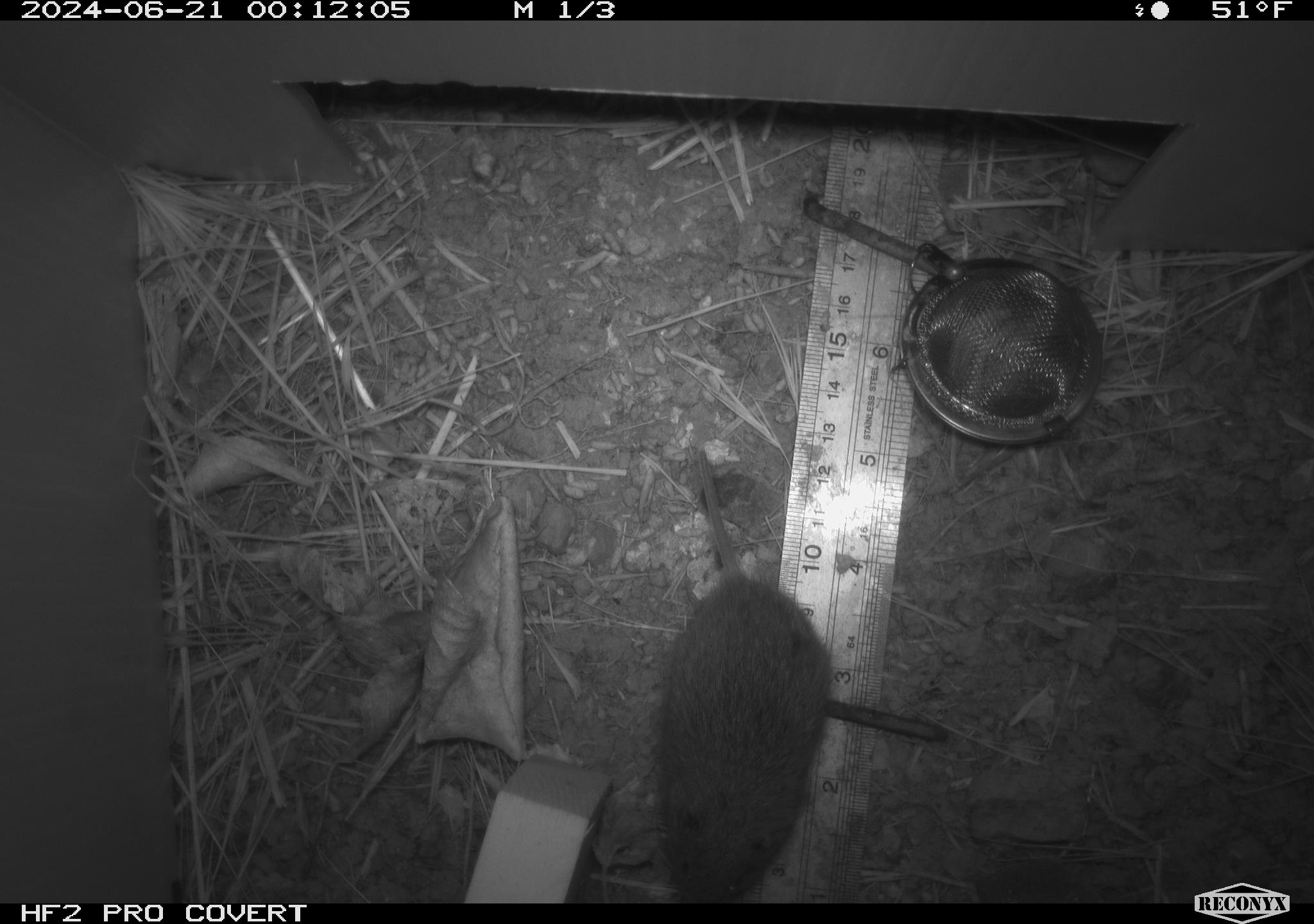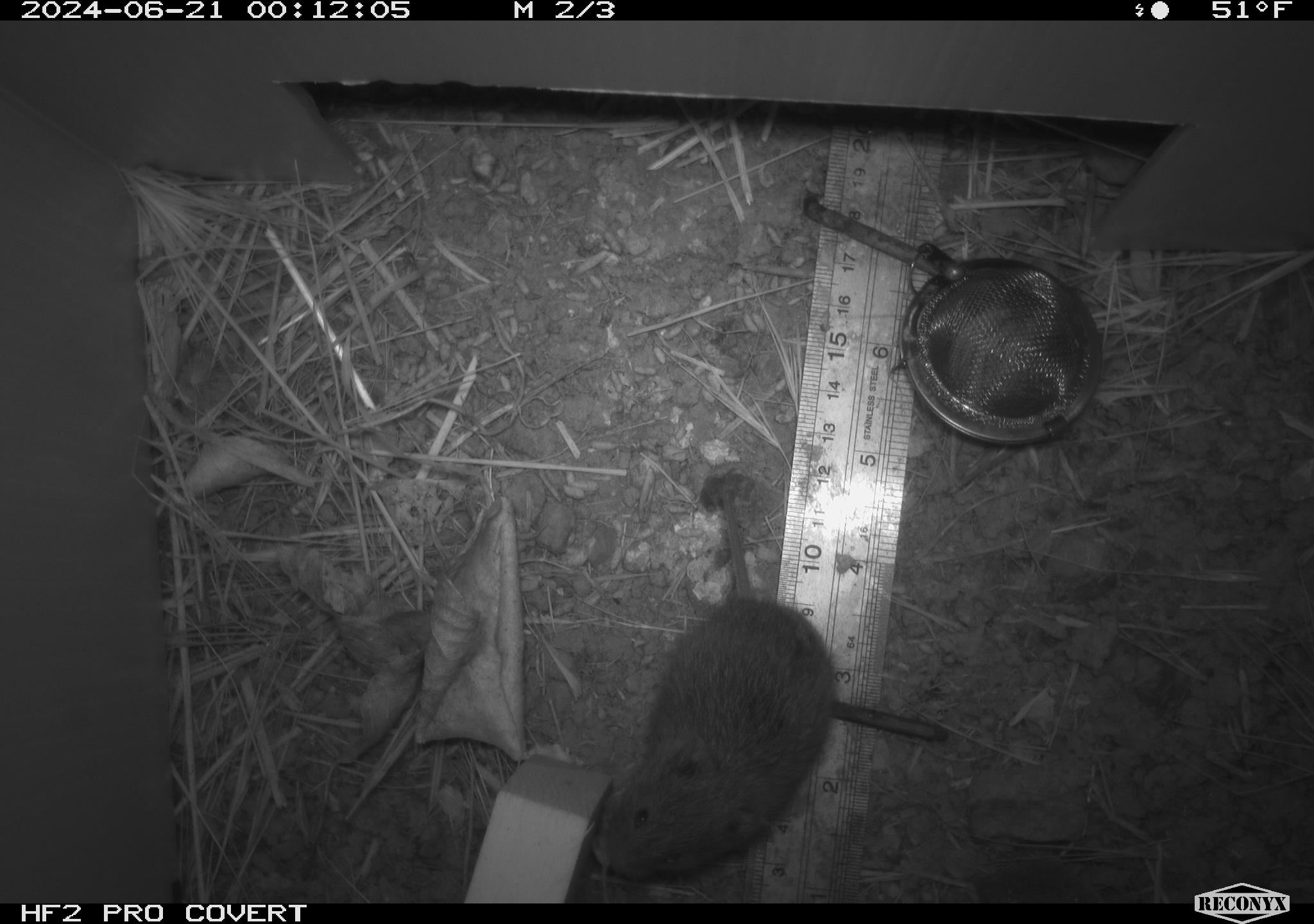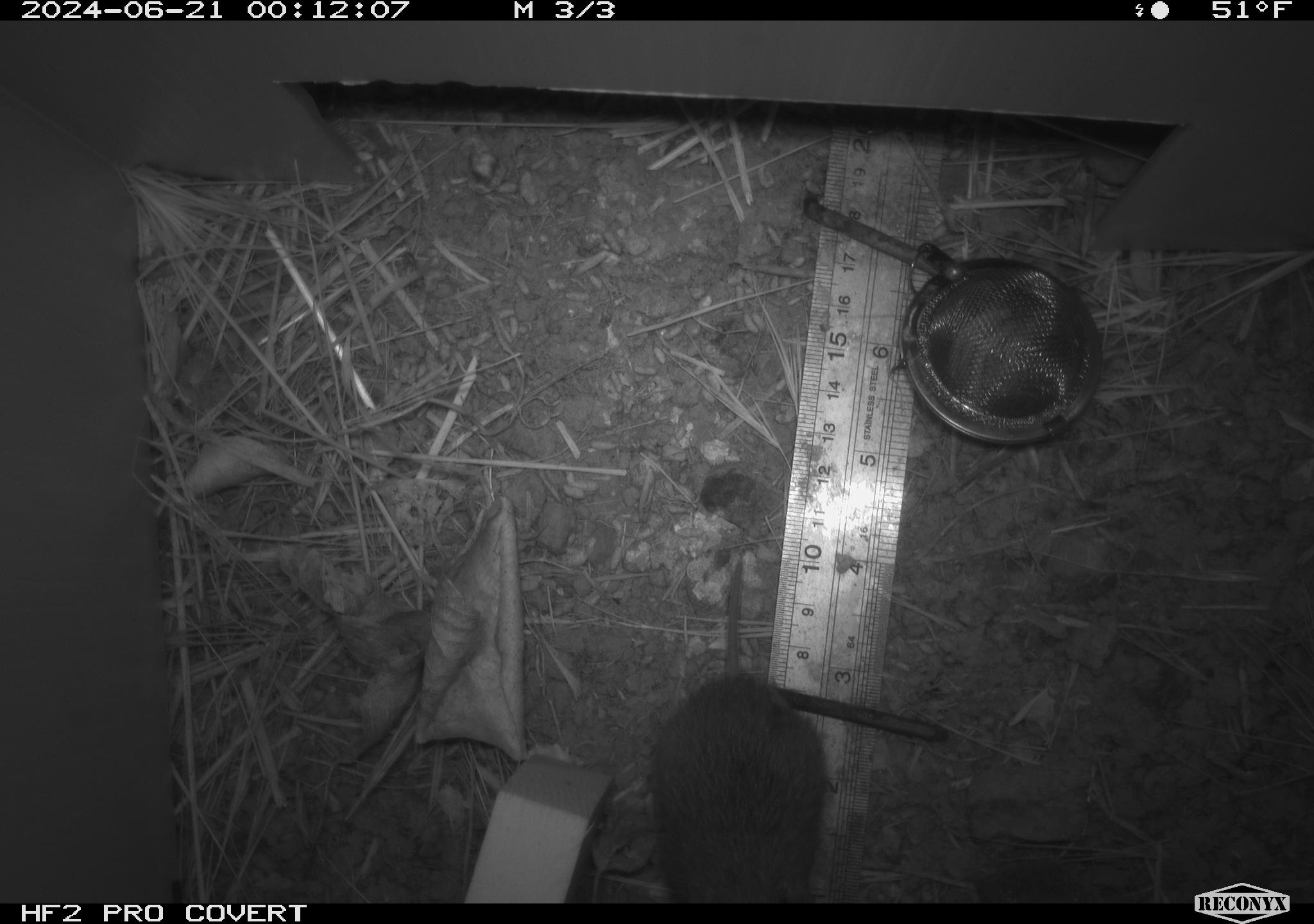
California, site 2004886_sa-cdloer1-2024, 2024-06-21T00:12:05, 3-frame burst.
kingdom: Animalia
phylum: Chordata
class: Mammalia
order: Rodentia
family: Cricetidae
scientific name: Arvicolinae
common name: voles, lemmings, and muskrats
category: arvicolinae subfamily